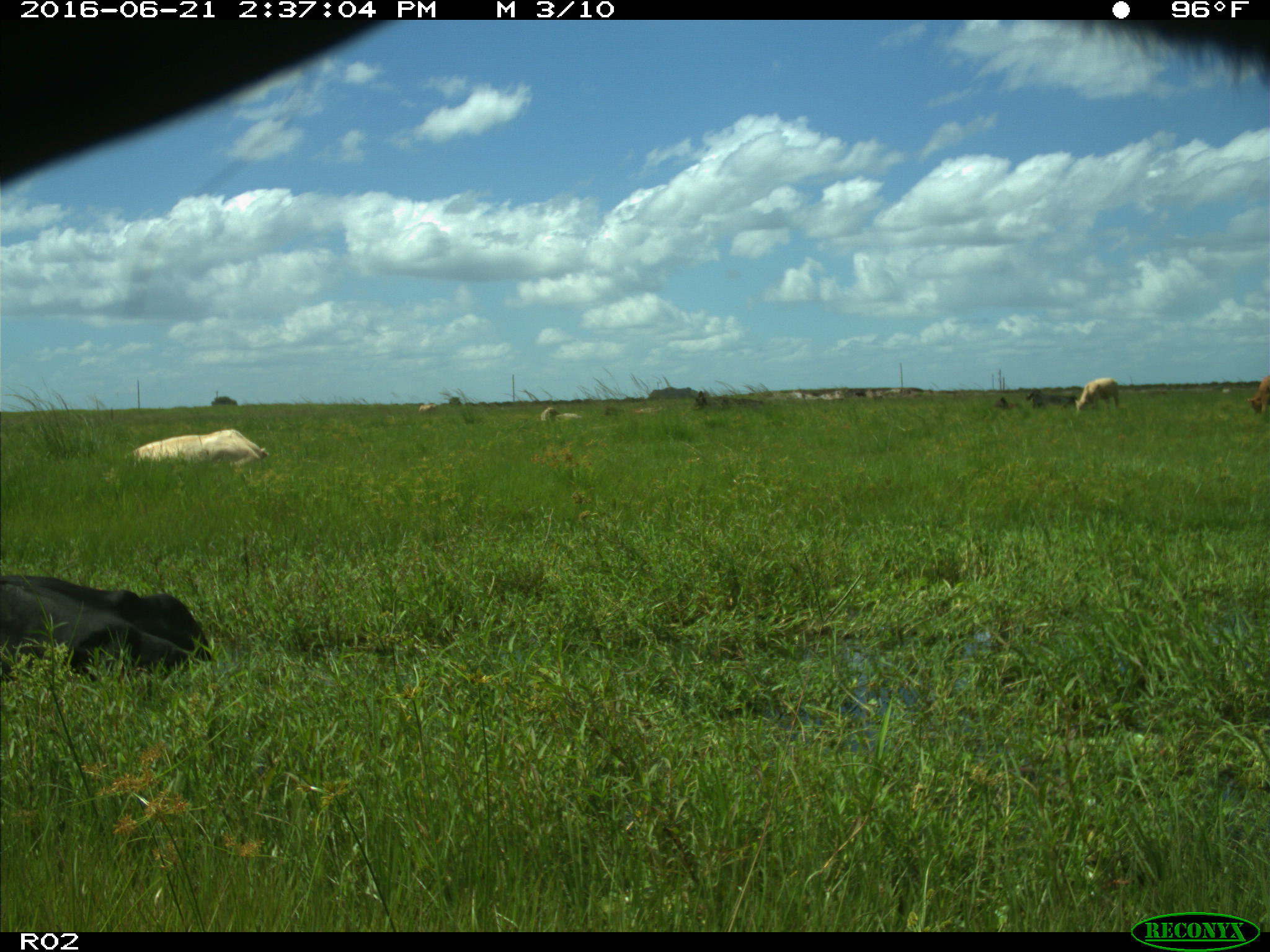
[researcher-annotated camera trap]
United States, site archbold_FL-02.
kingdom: Animalia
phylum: Chordata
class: Mammalia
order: Artiodactyla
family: Bovidae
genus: Bos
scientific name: Bos taurus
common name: domestic cow